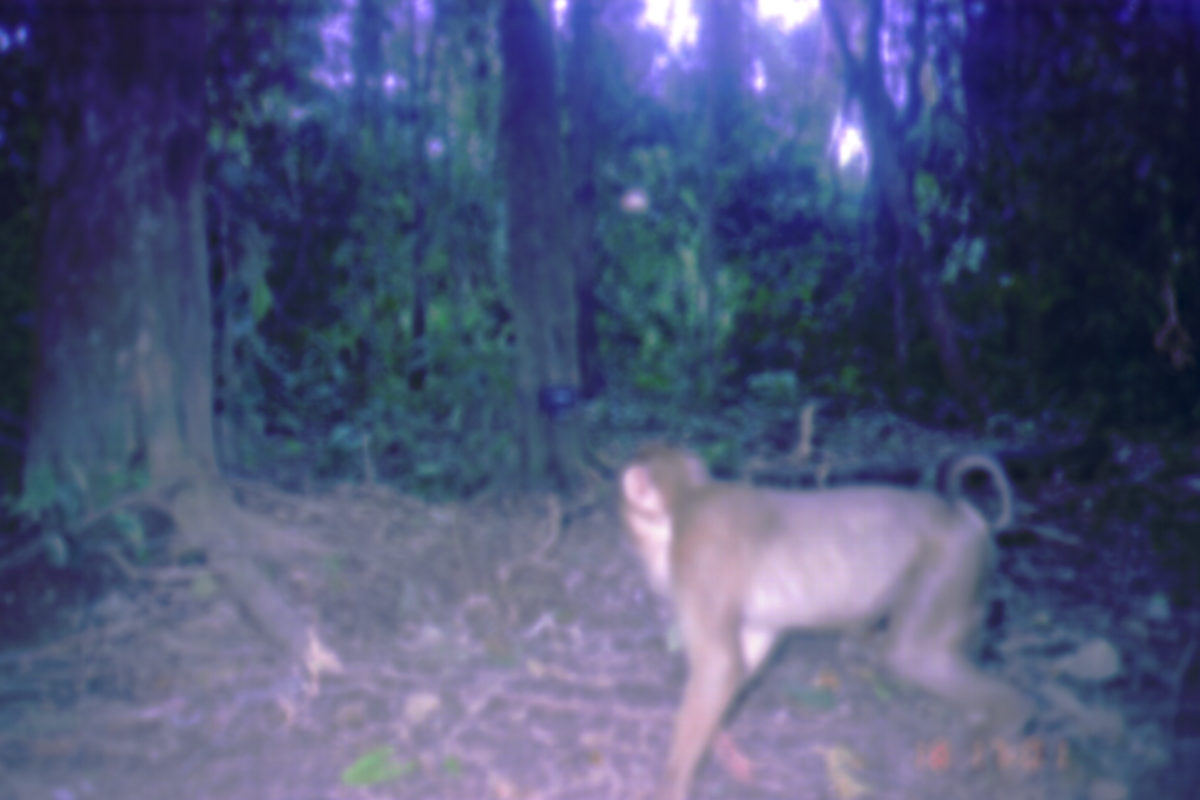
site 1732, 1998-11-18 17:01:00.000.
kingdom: Animalia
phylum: Chordata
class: Mammalia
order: Primates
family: Cercopithecidae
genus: Macaca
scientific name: Macaca nemestrina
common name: southern pig-tailed macaque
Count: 1.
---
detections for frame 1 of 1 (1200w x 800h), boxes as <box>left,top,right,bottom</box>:
macaca nemestrina: <box>619,442,1034,800</box>